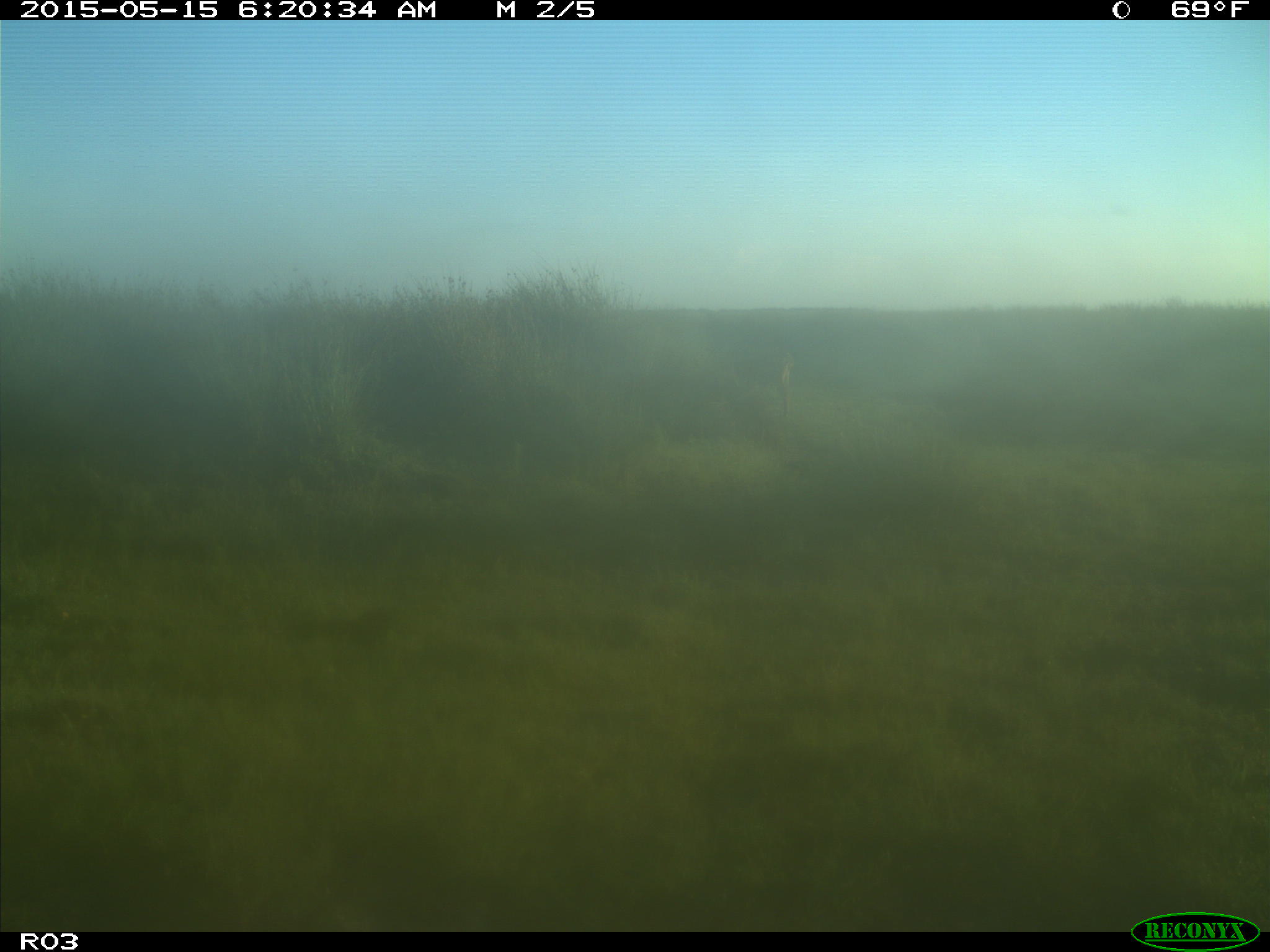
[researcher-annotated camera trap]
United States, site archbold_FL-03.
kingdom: Animalia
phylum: Chordata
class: Mammalia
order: Artiodactyla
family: Bovidae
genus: Bos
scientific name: Bos taurus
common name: domestic cow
Bos taurus (domestic cow).